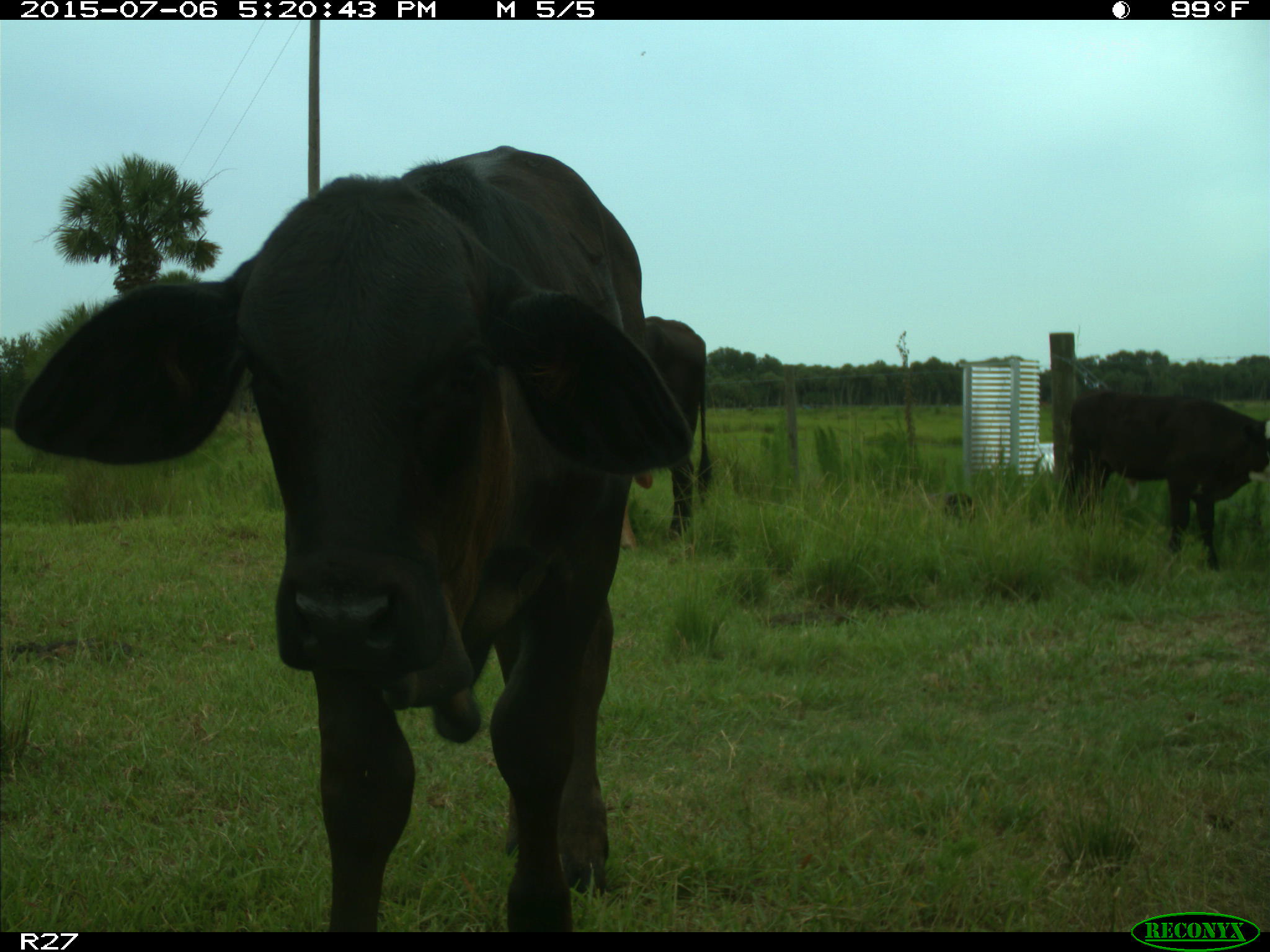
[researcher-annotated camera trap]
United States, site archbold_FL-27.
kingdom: Animalia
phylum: Chordata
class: Mammalia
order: Artiodactyla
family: Bovidae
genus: Bos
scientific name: Bos taurus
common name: domestic cow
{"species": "Bos taurus (domestic cow)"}